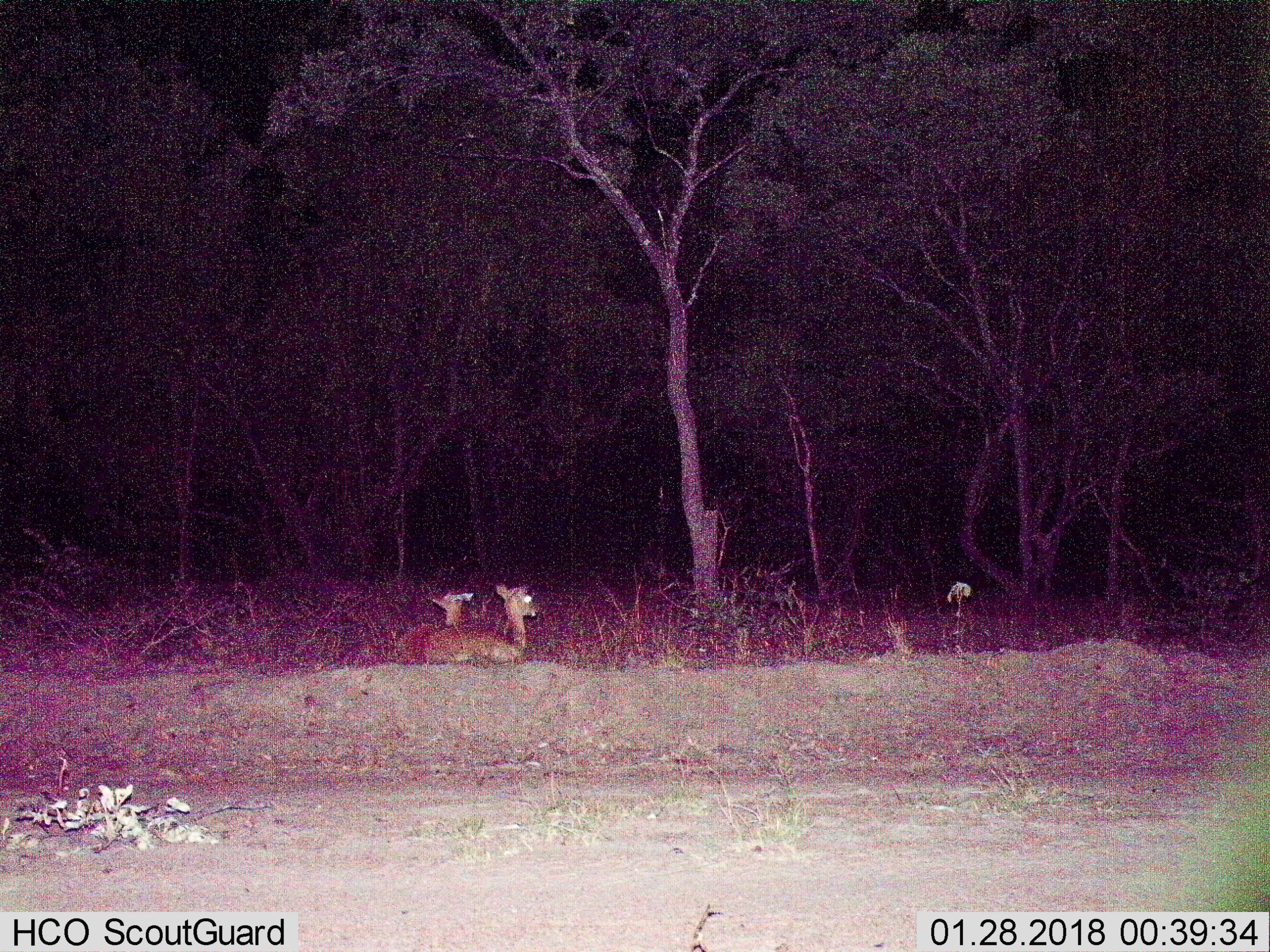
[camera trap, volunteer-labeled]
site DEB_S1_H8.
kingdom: Animalia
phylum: Chordata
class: Mammalia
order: Artiodactyla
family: Bovidae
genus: Aepyceros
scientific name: Aepyceros melampus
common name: impala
Impala (Aepyceros melampus), count 2. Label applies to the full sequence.